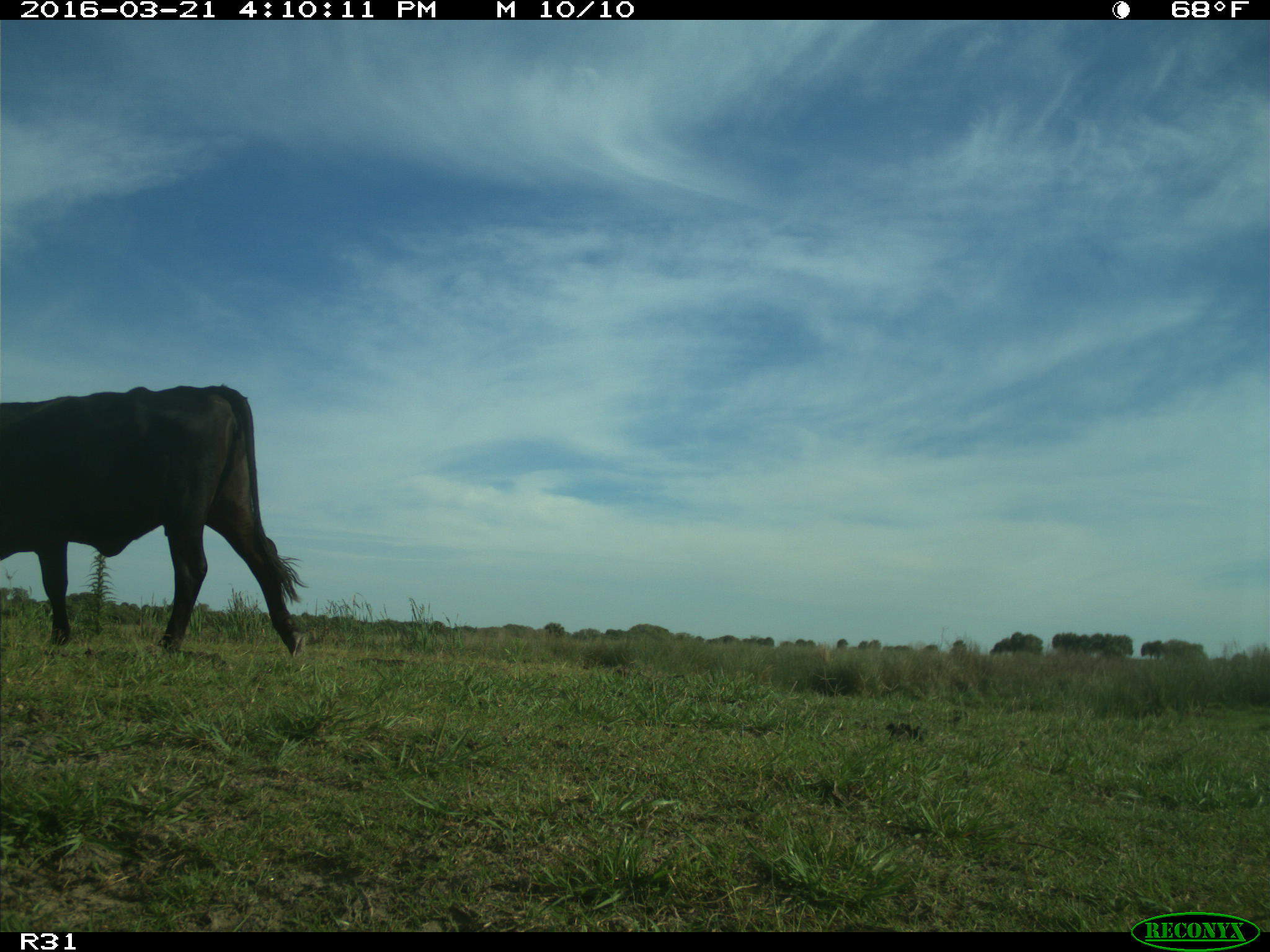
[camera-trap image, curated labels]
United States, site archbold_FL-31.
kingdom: Animalia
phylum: Chordata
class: Mammalia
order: Artiodactyla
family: Bovidae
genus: Bos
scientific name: Bos taurus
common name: domestic cow